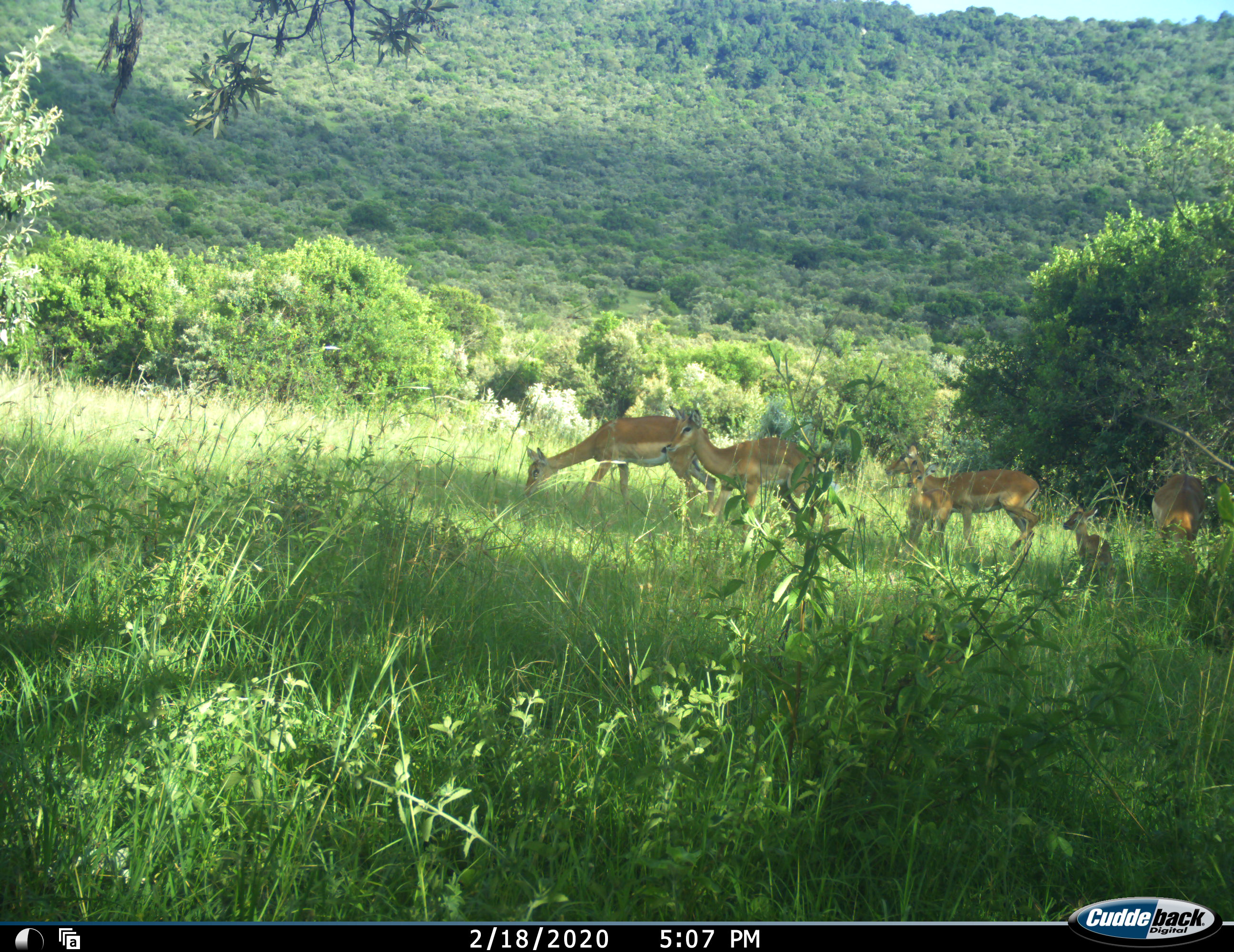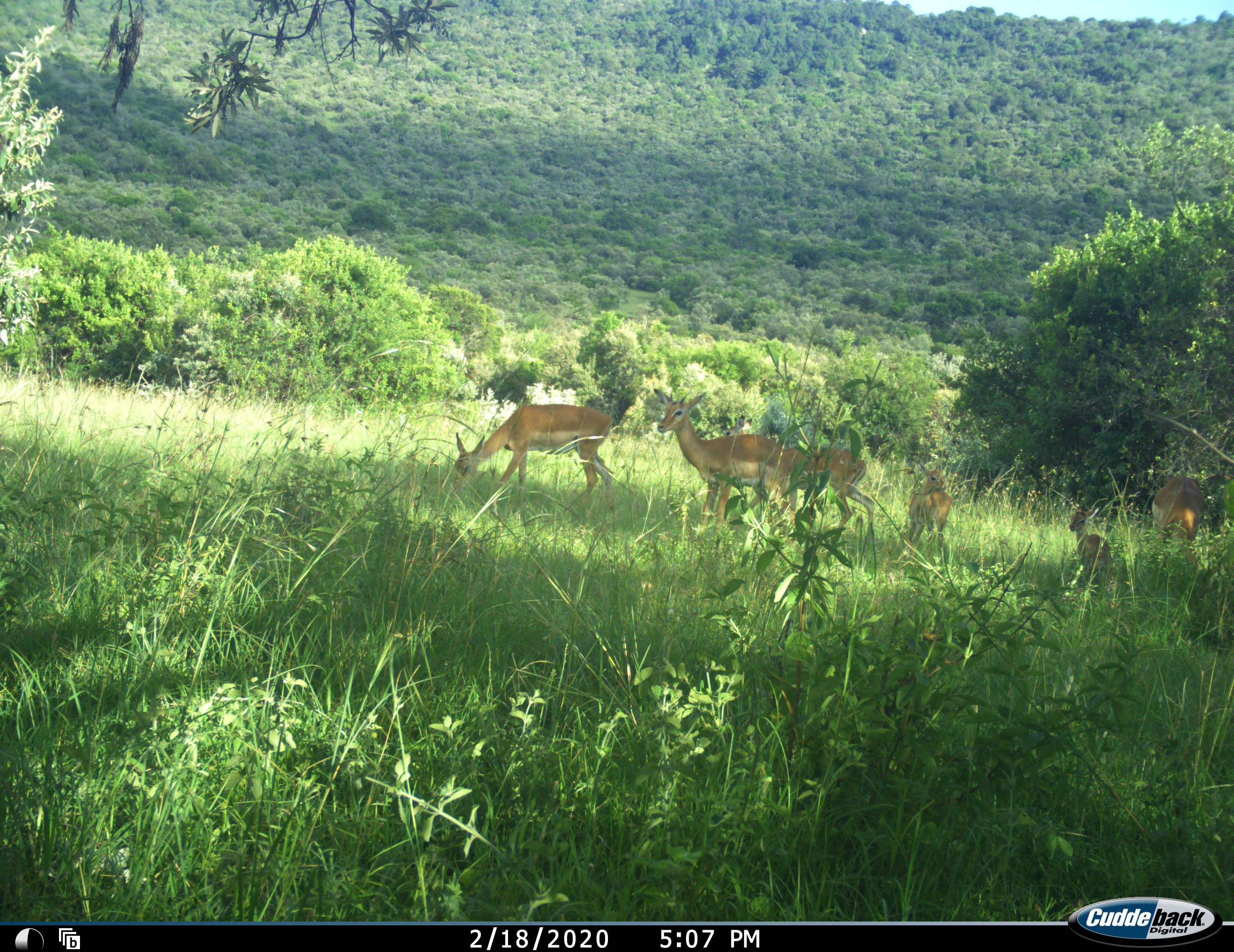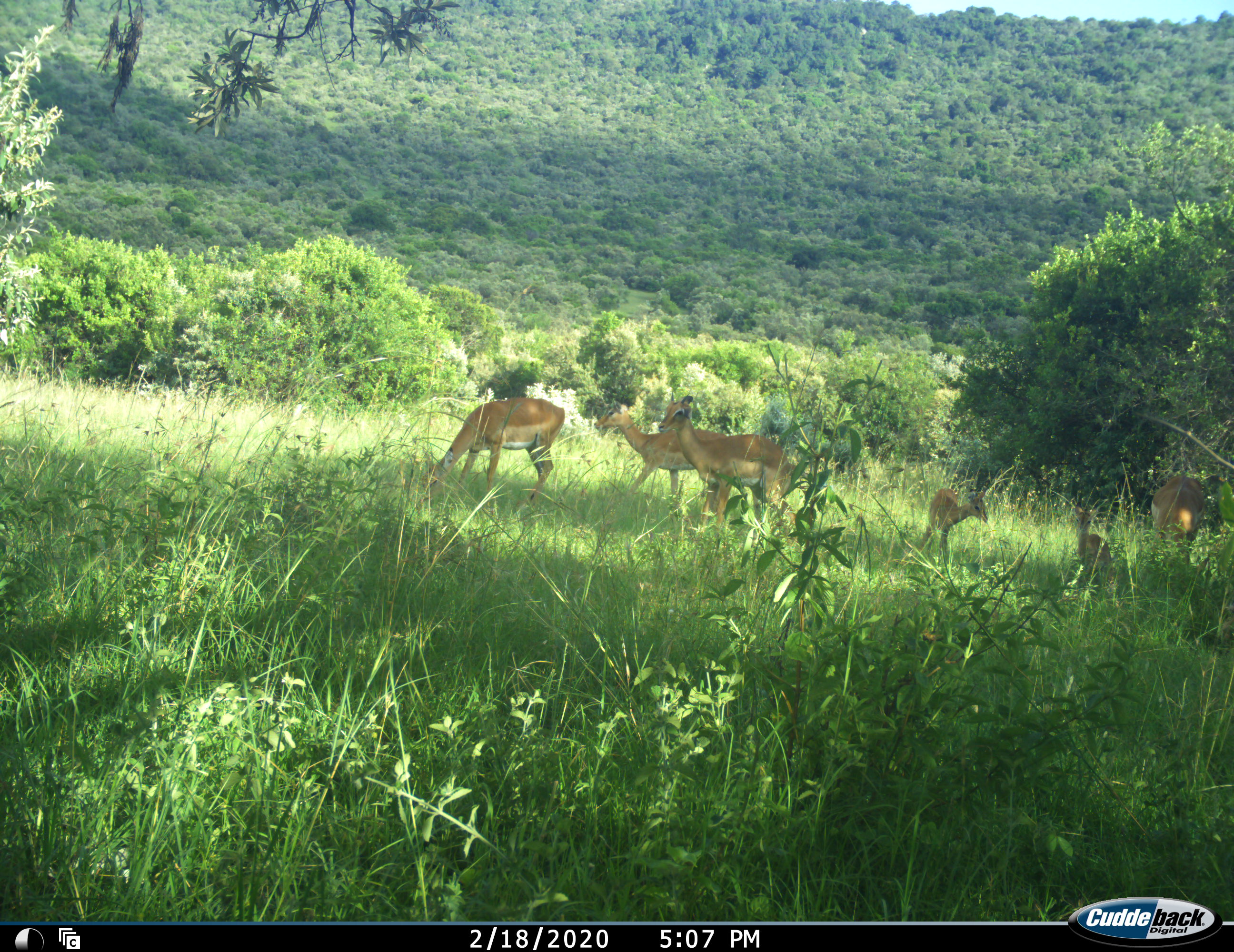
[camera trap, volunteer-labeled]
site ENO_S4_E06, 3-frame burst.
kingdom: Animalia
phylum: Chordata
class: Mammalia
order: Artiodactyla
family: Bovidae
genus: Aepyceros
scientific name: Aepyceros melampus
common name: impala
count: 6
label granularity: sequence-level